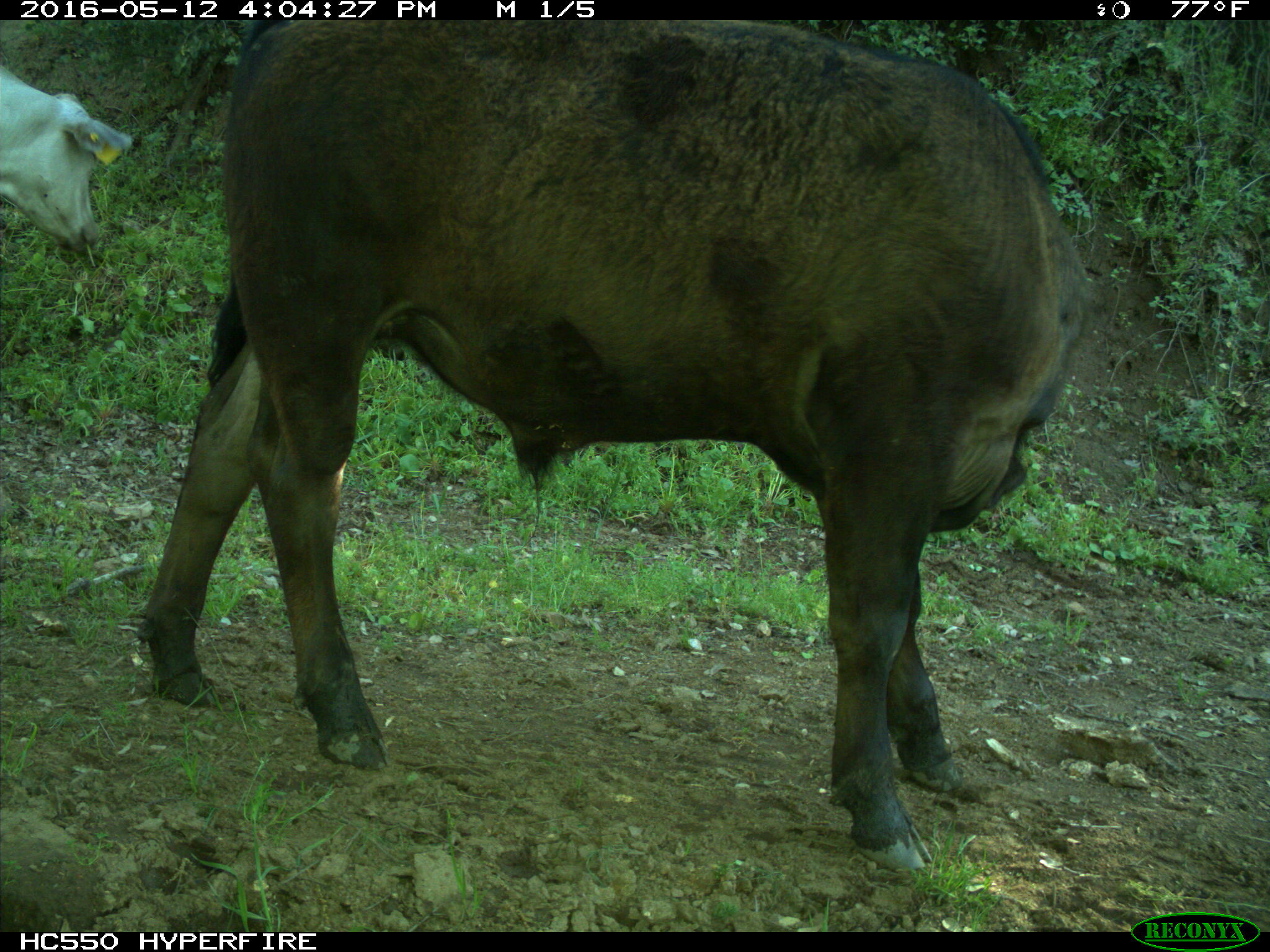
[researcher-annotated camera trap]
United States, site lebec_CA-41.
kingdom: Animalia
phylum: Chordata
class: Mammalia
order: Artiodactyla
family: Bovidae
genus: Bos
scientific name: Bos taurus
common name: domestic cow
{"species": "Bos taurus (domestic cow)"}